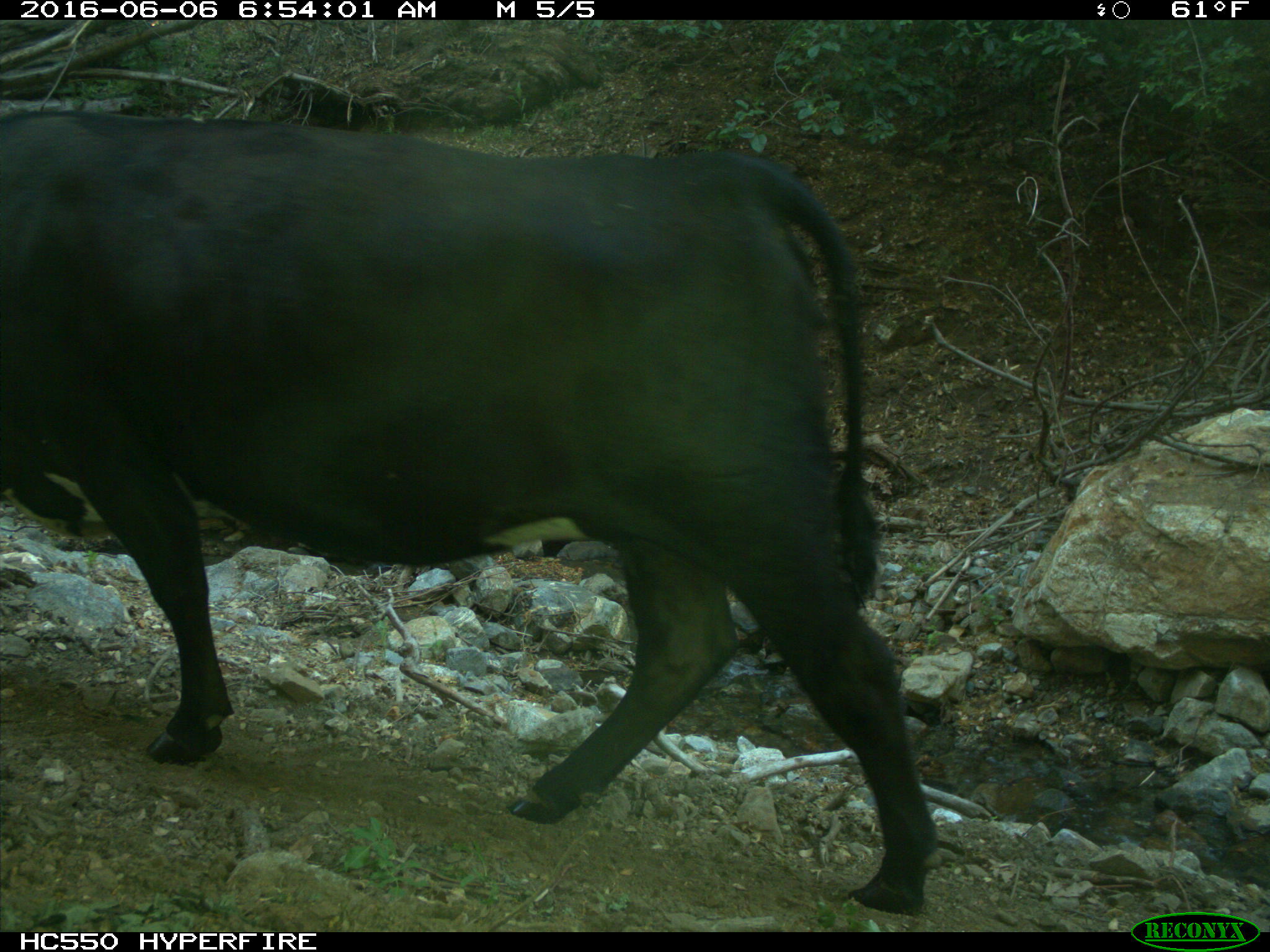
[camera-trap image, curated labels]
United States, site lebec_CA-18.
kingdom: Animalia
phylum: Chordata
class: Mammalia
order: Artiodactyla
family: Bovidae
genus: Bos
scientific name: Bos taurus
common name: domestic cow